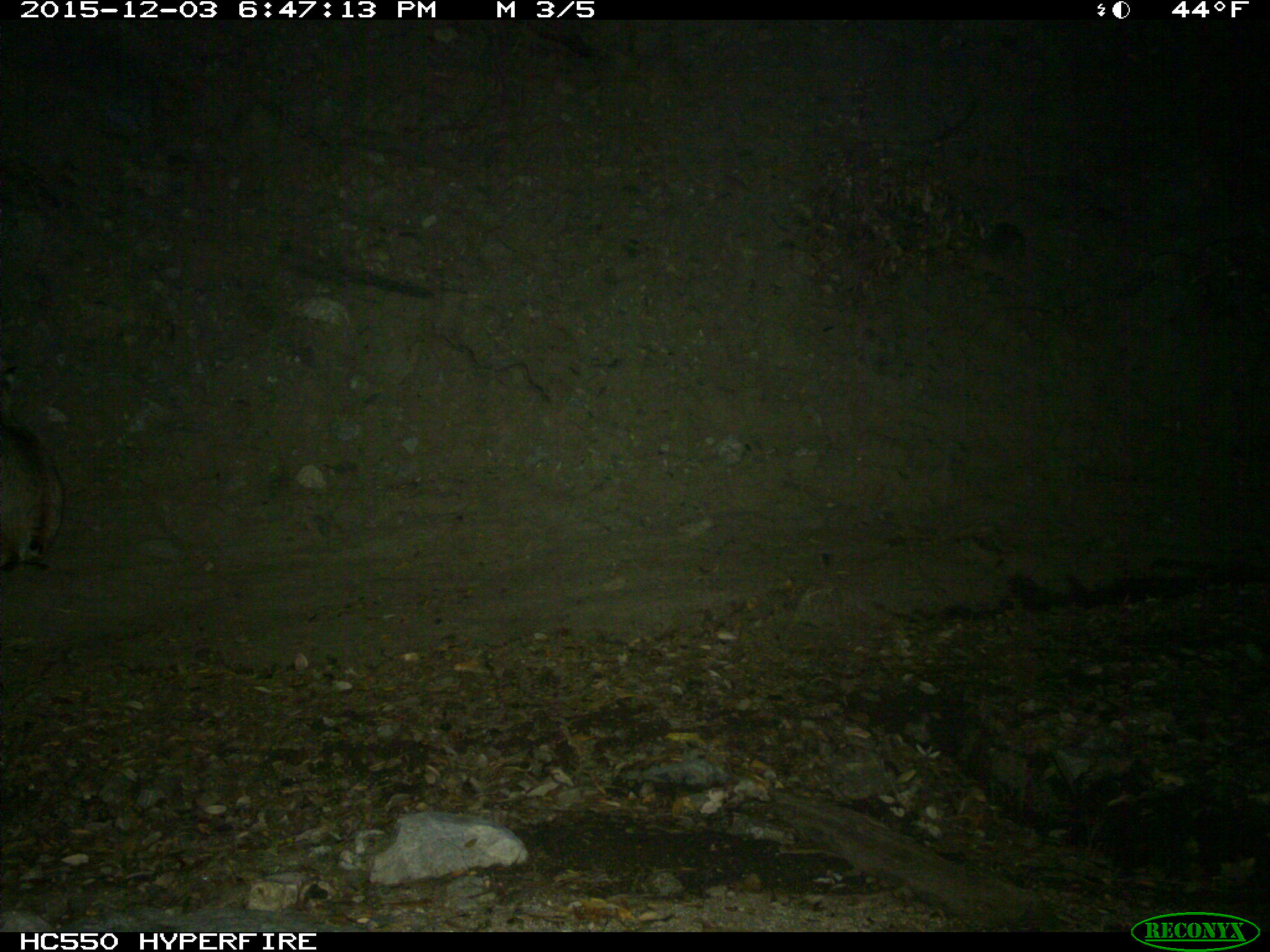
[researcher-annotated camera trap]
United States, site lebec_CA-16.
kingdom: Animalia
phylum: Chordata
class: Mammalia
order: Carnivora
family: Felidae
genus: Lynx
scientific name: Lynx rufus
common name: bobcat